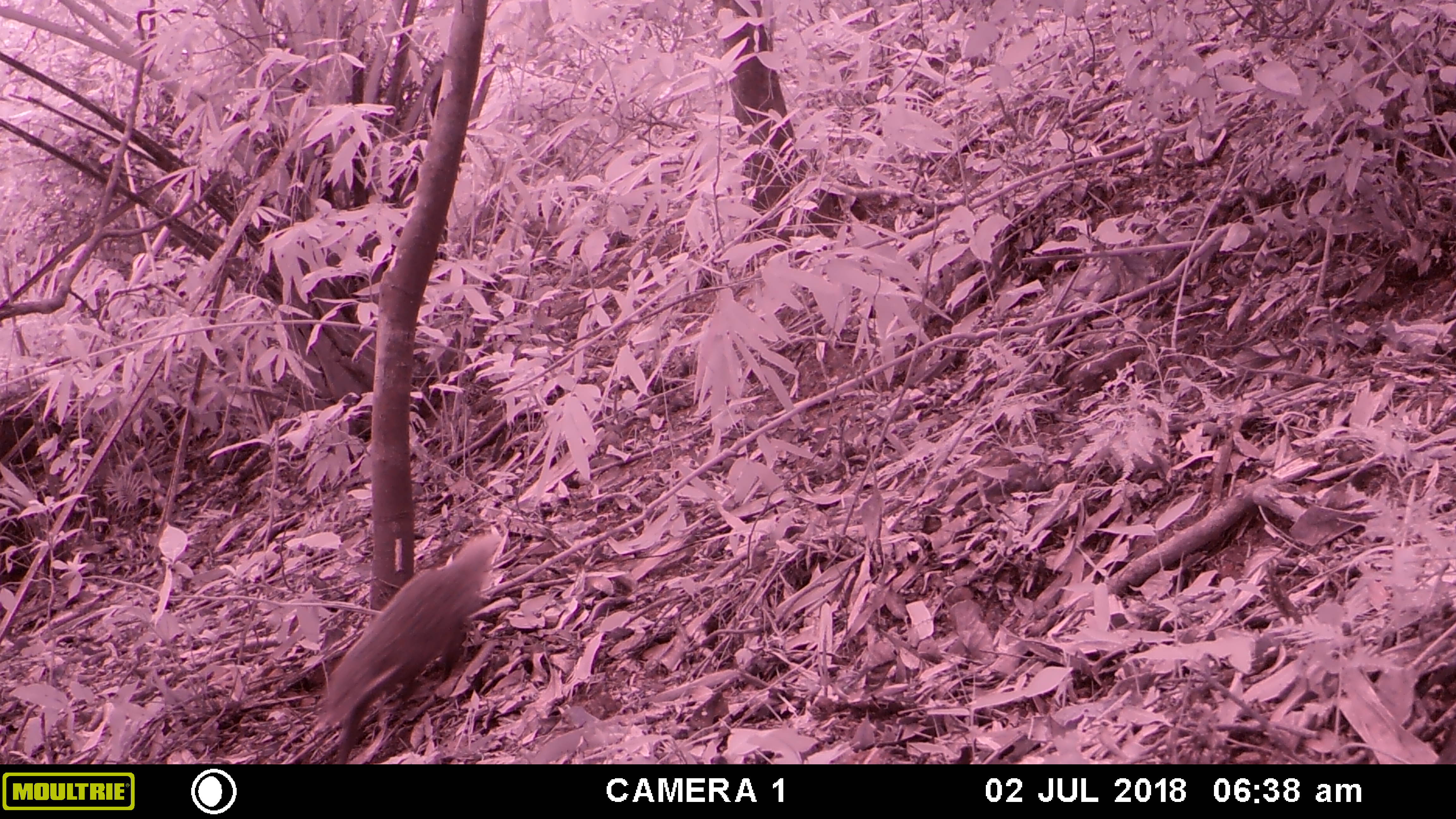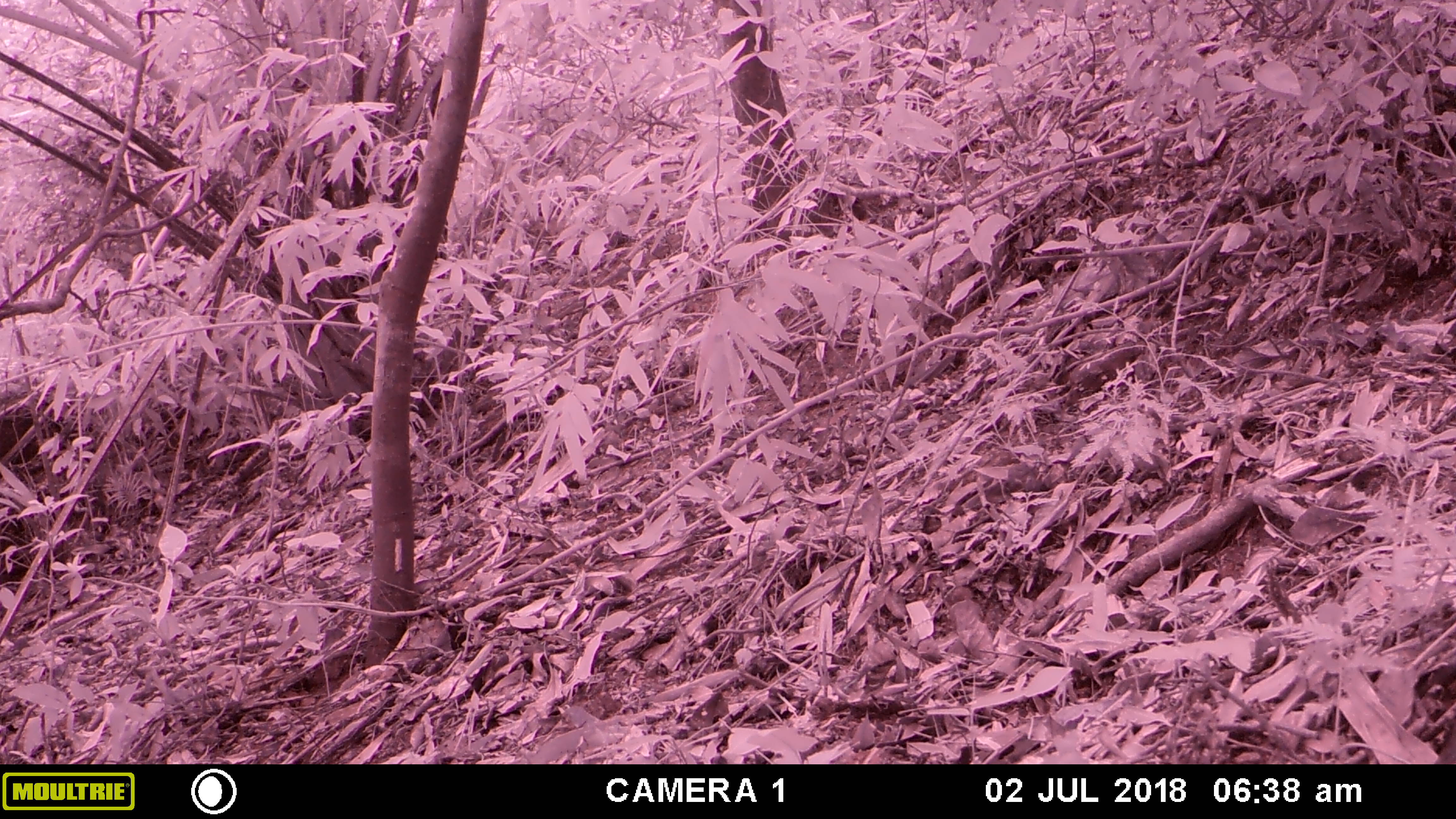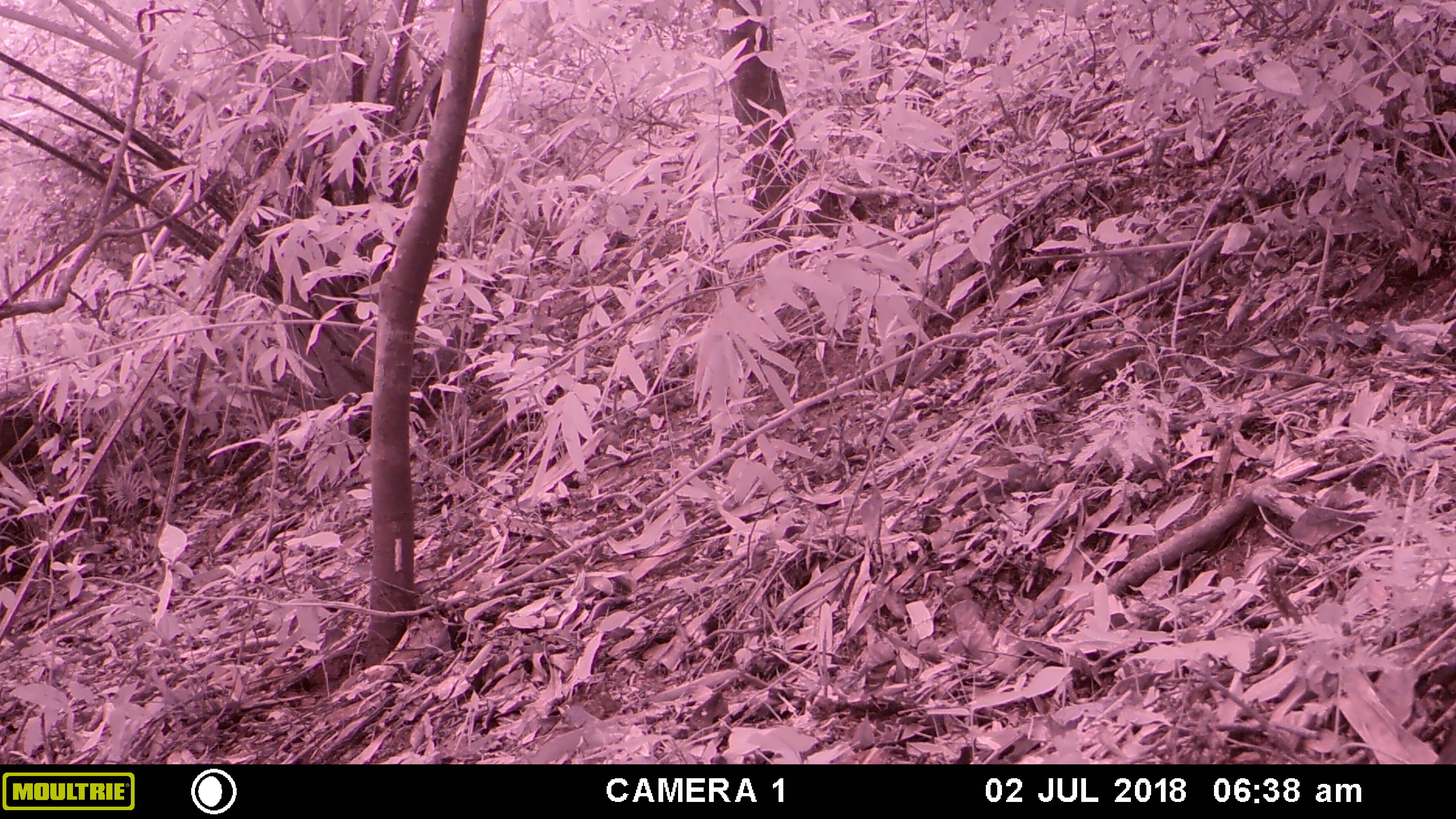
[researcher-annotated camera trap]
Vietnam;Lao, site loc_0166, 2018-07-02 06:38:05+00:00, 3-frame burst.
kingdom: Animalia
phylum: Chordata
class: Mammalia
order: Carnivora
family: Herpestidae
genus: Urva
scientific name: Urva urva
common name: crab-eating mongoose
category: crab eating mongoose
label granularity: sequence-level